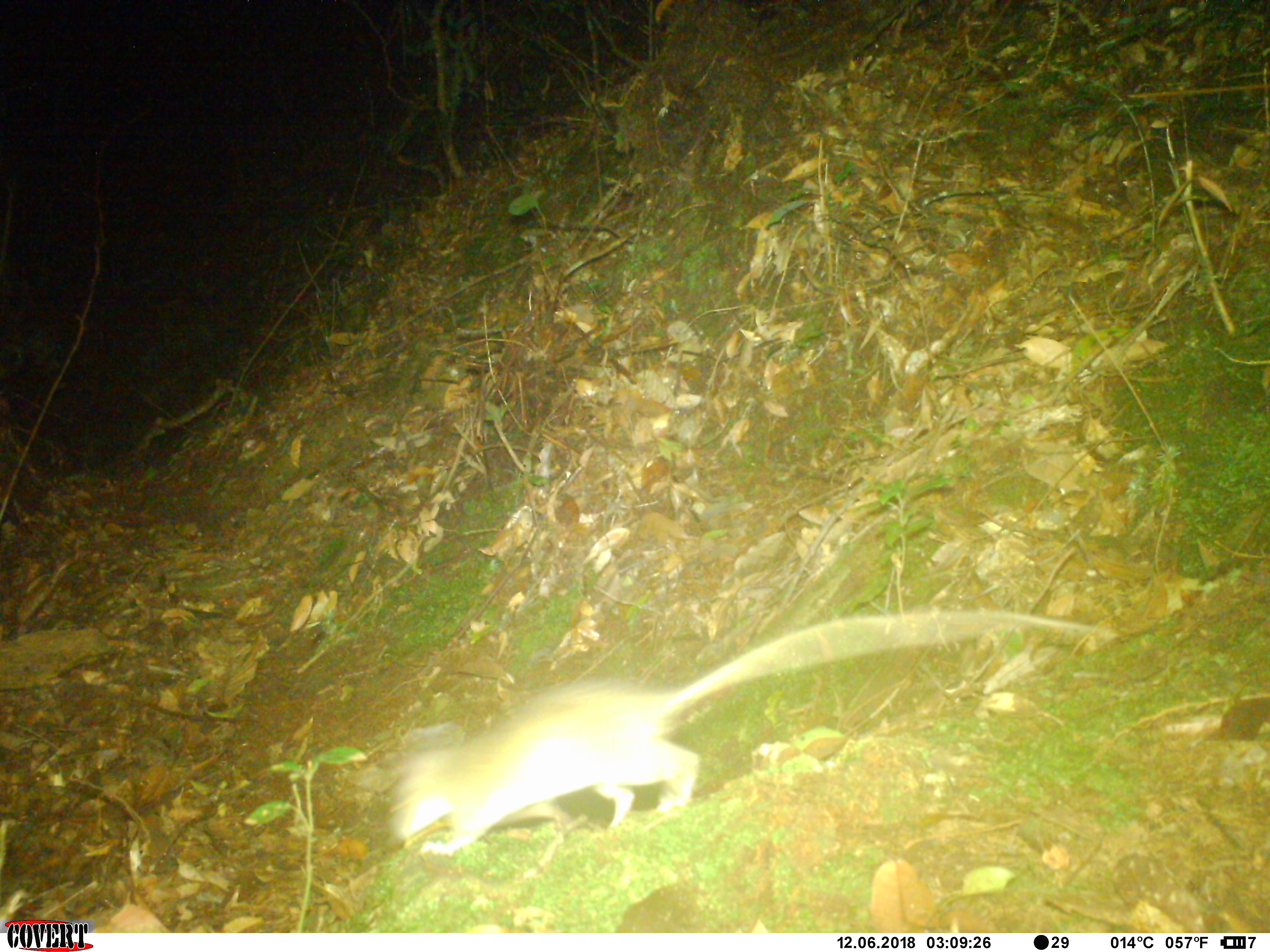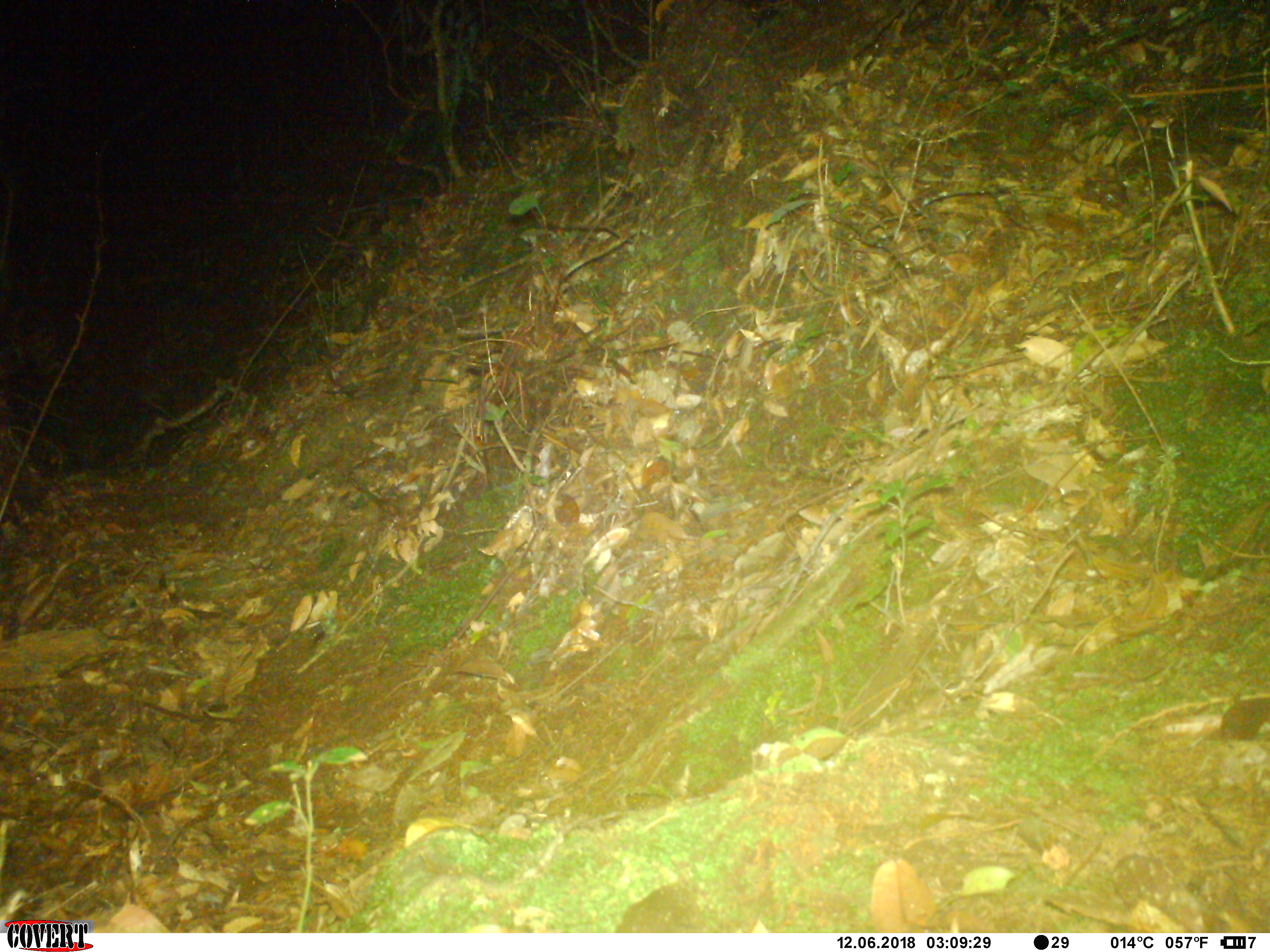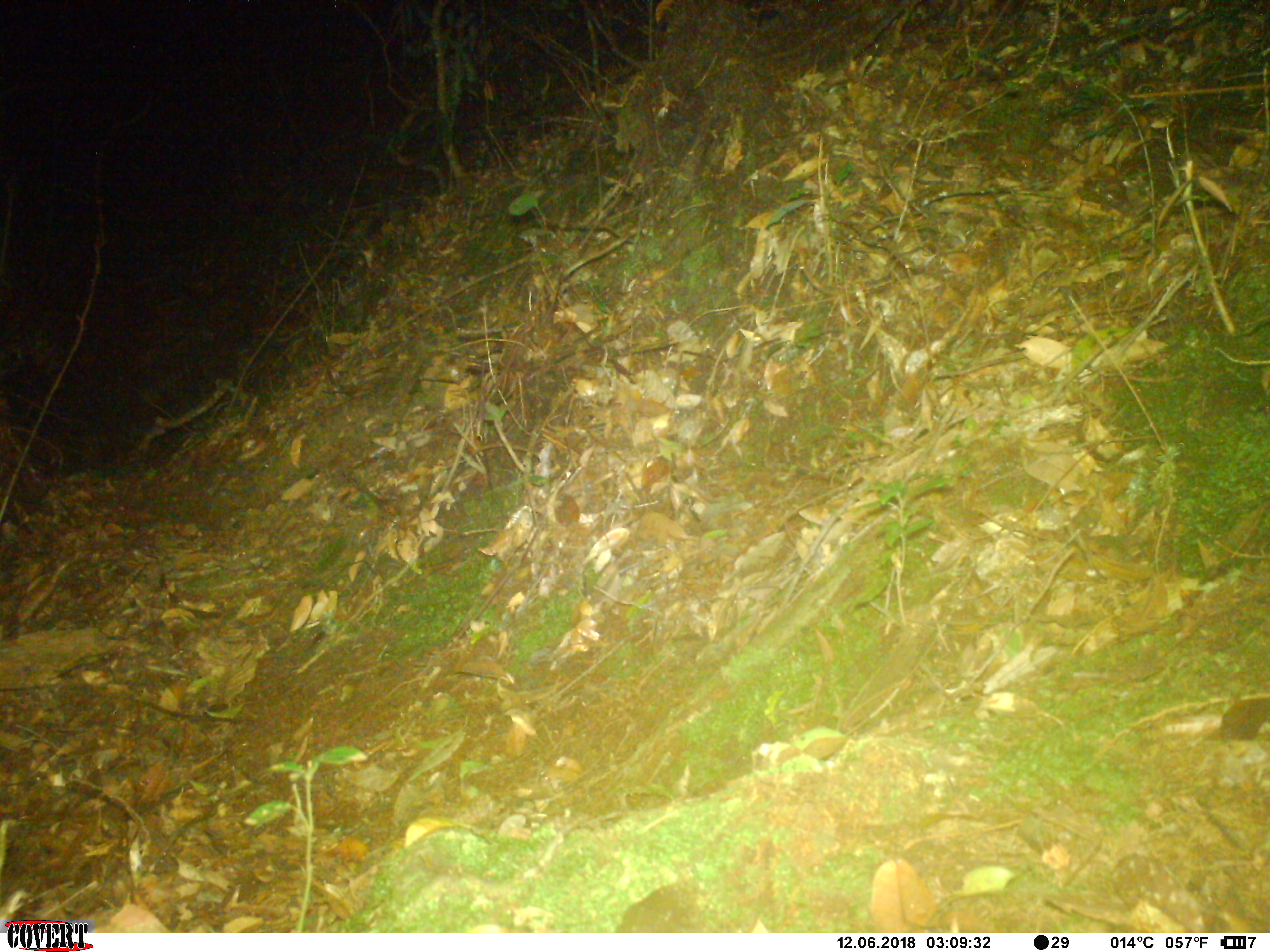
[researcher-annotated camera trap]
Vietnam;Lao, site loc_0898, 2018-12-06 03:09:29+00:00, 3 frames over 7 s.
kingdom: Animalia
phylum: Chordata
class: Mammalia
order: Rodentia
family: Muridae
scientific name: Muridae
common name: old-world mice and rats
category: unidentified murid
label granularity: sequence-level